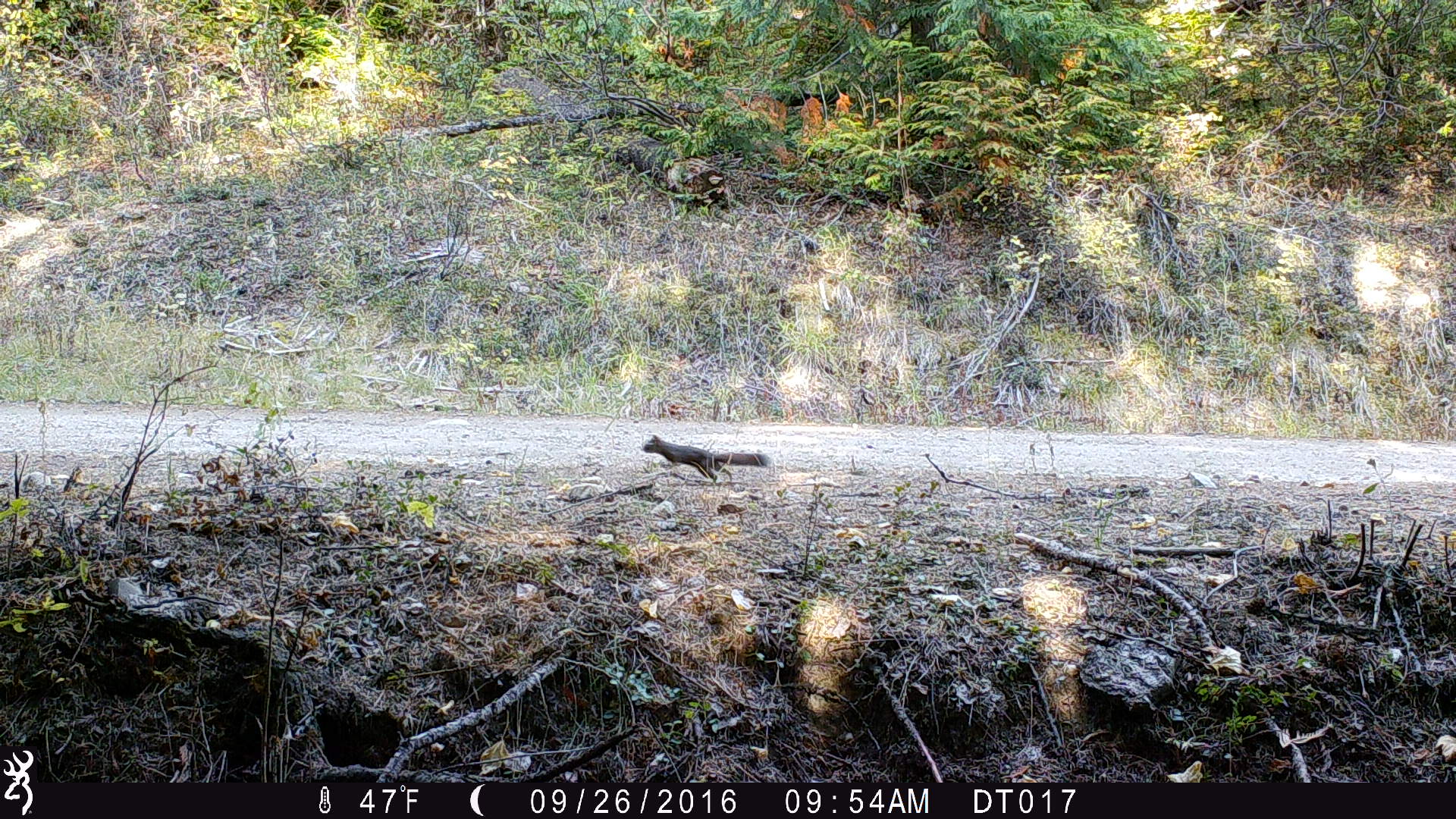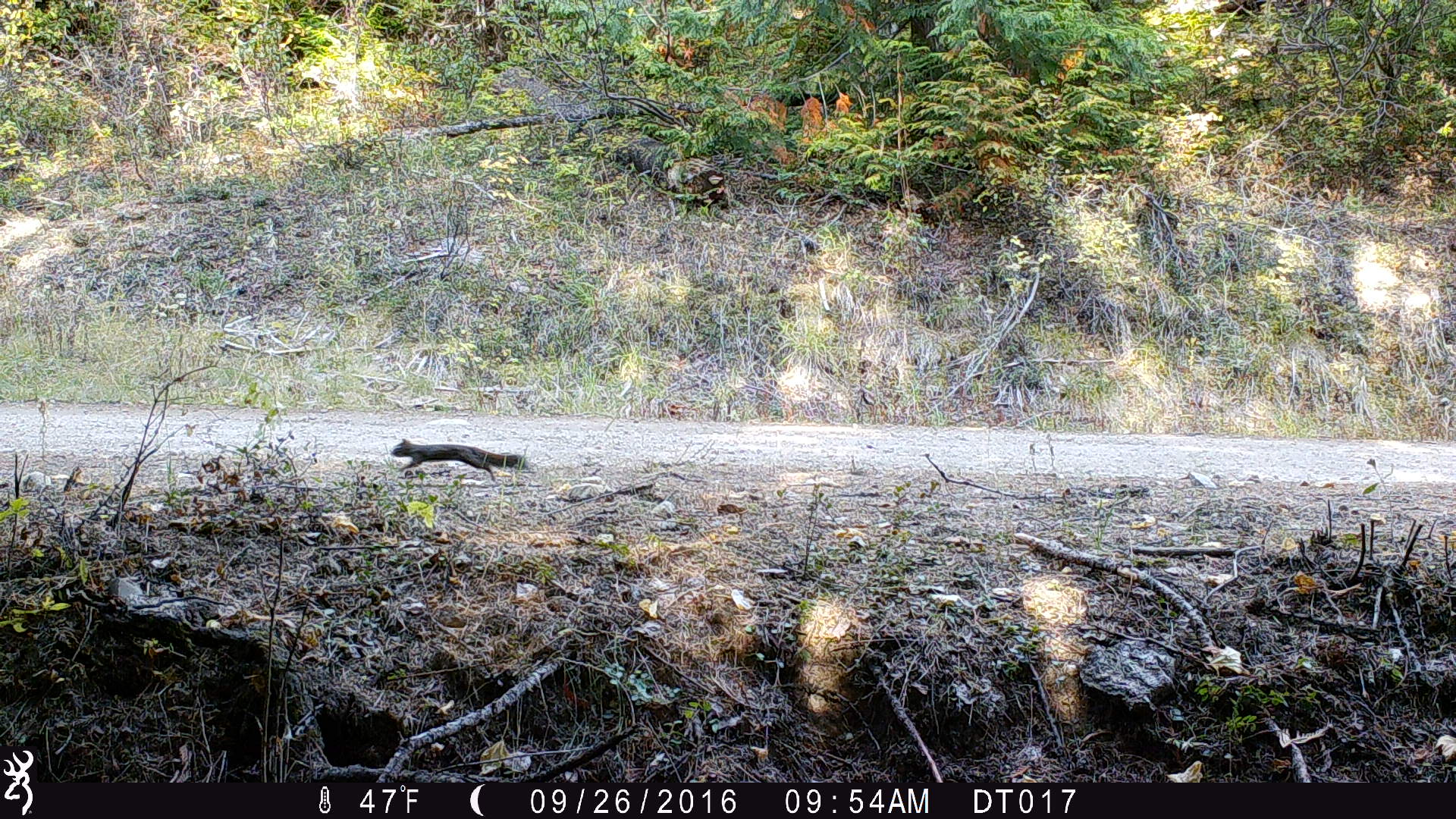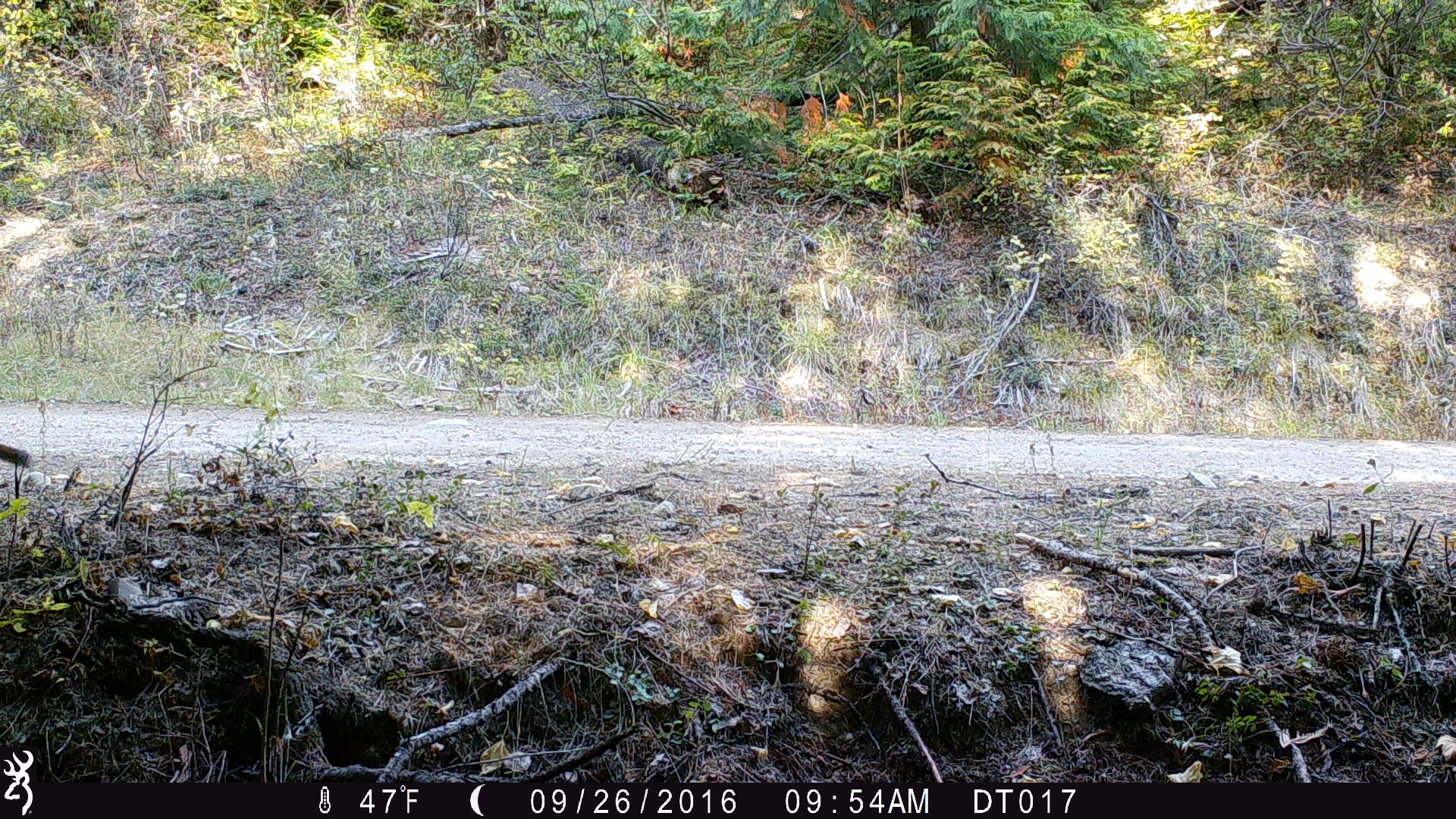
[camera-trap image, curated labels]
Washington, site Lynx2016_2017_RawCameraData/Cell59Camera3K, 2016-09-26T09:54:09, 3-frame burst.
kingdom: Animalia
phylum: Chordata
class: Mammalia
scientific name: Mammalia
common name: small mammal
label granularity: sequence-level